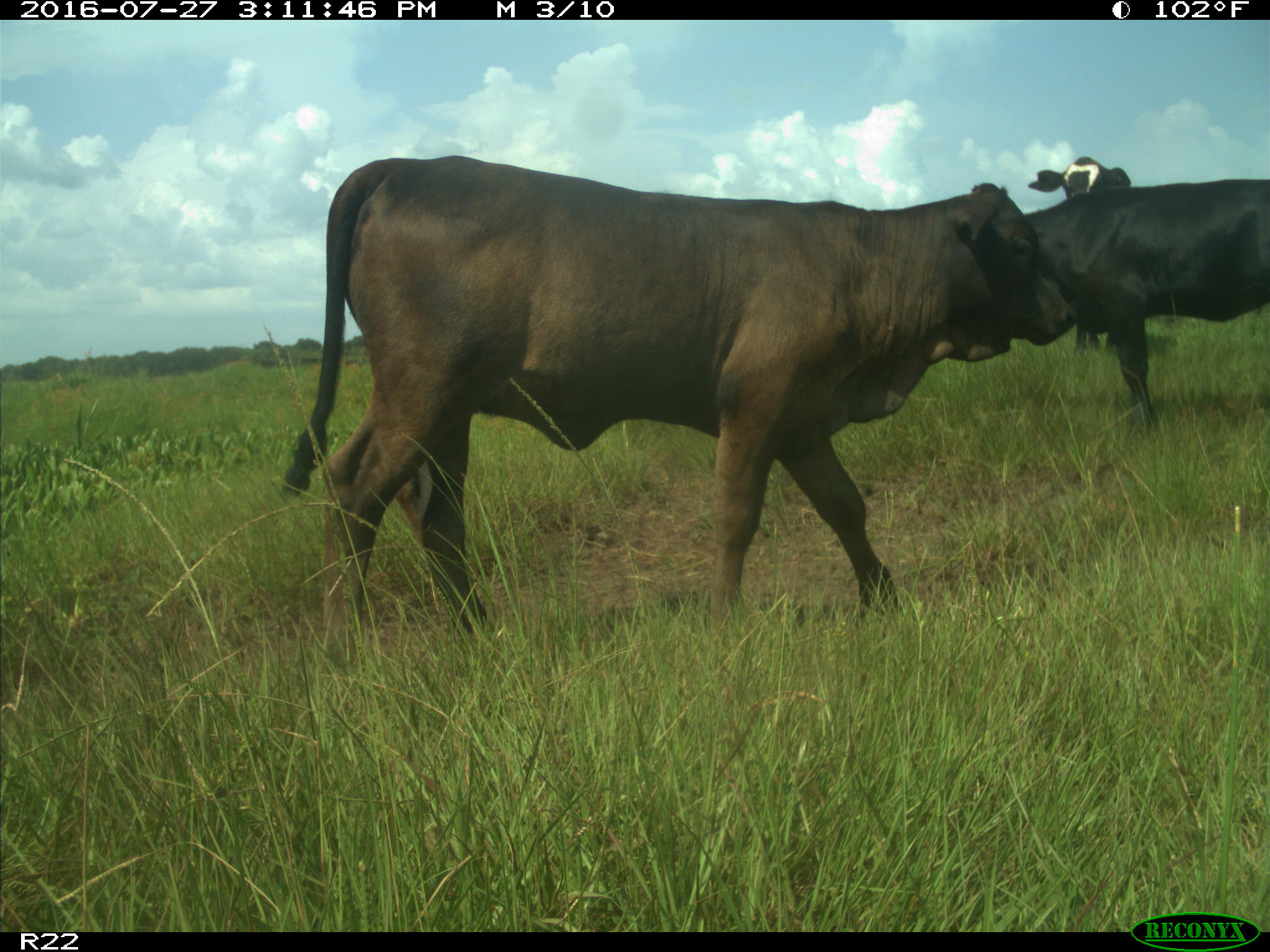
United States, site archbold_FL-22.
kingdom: Animalia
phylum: Chordata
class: Mammalia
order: Artiodactyla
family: Bovidae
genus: Bos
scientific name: Bos taurus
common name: domestic cow